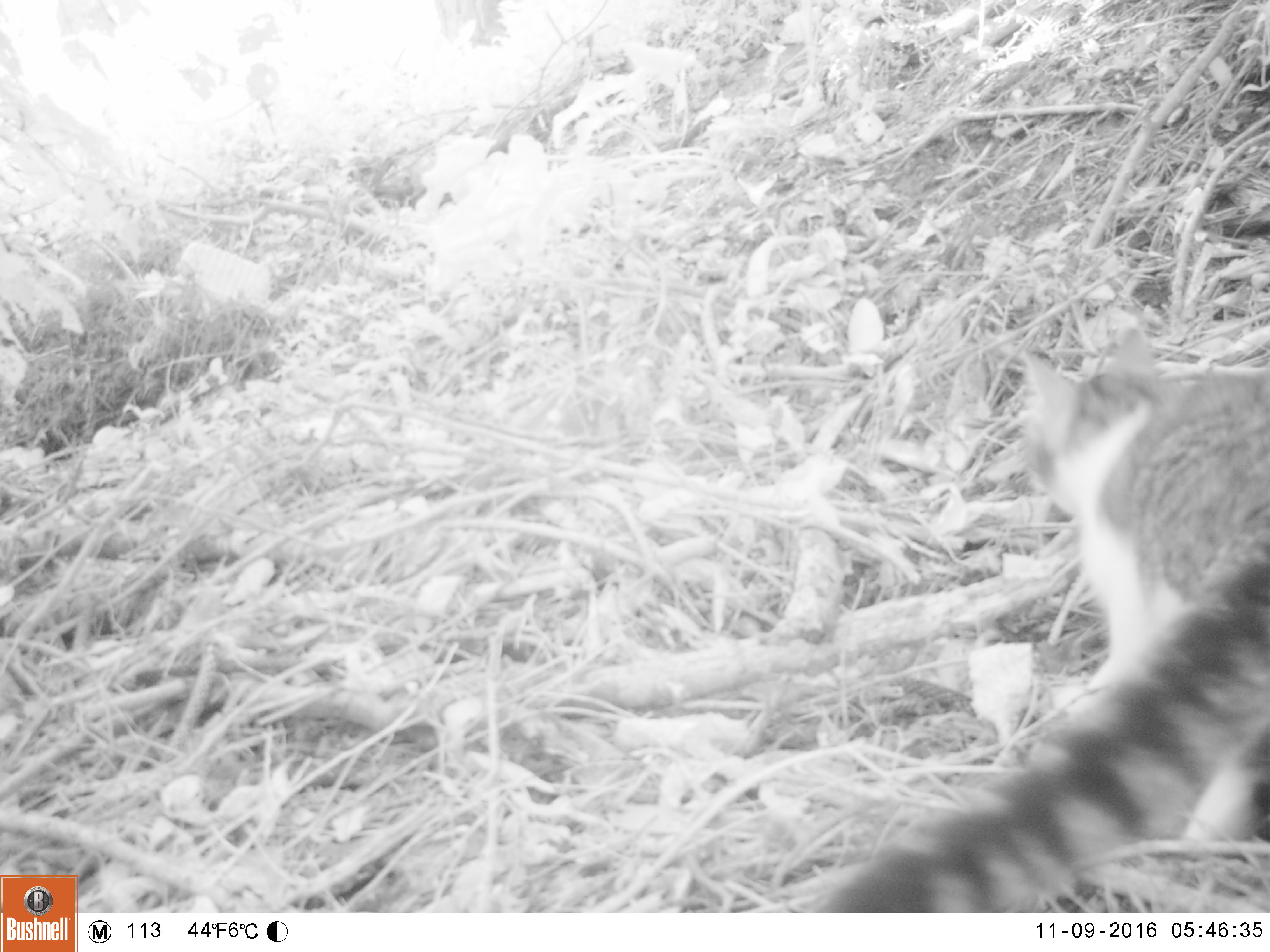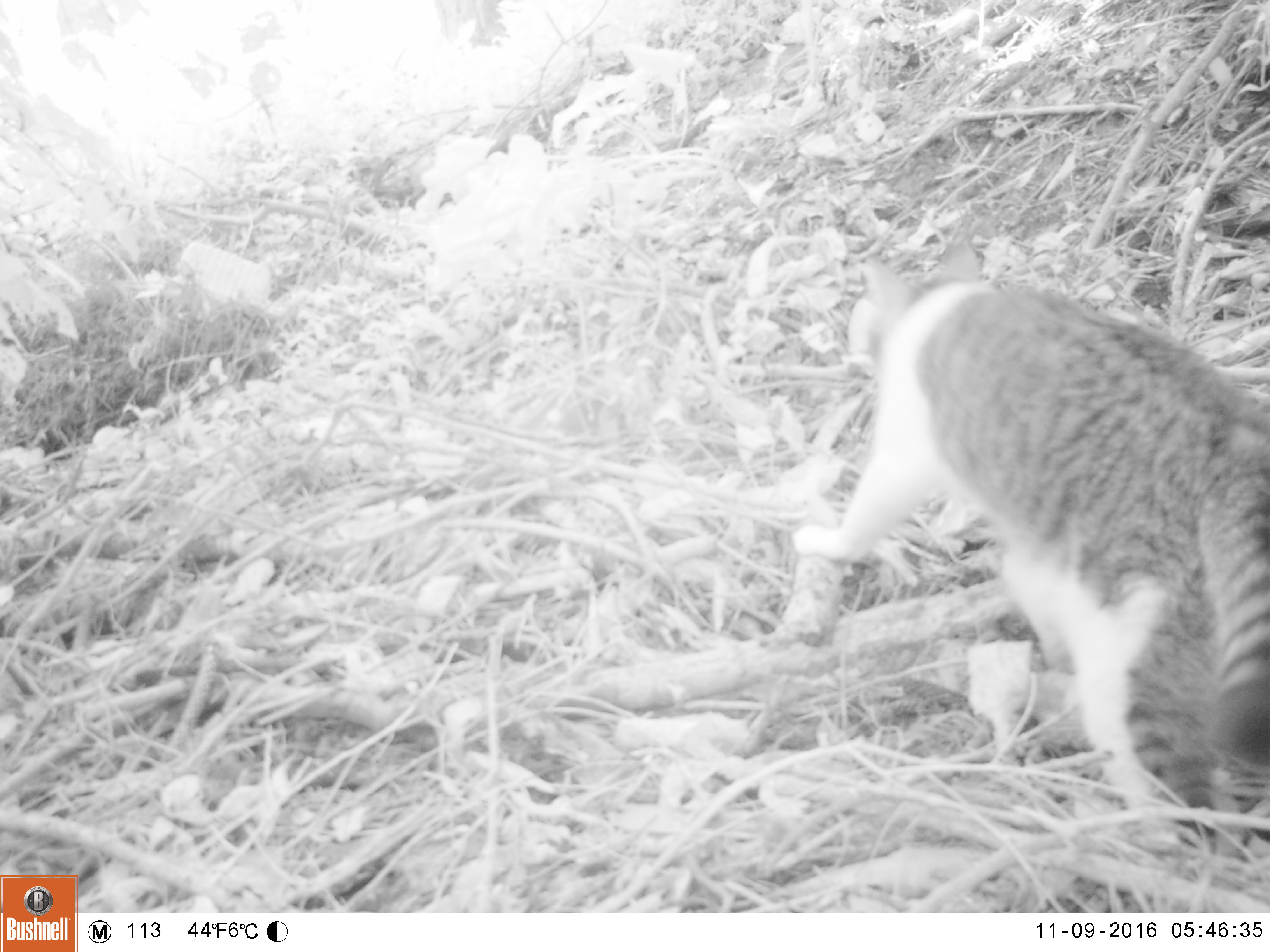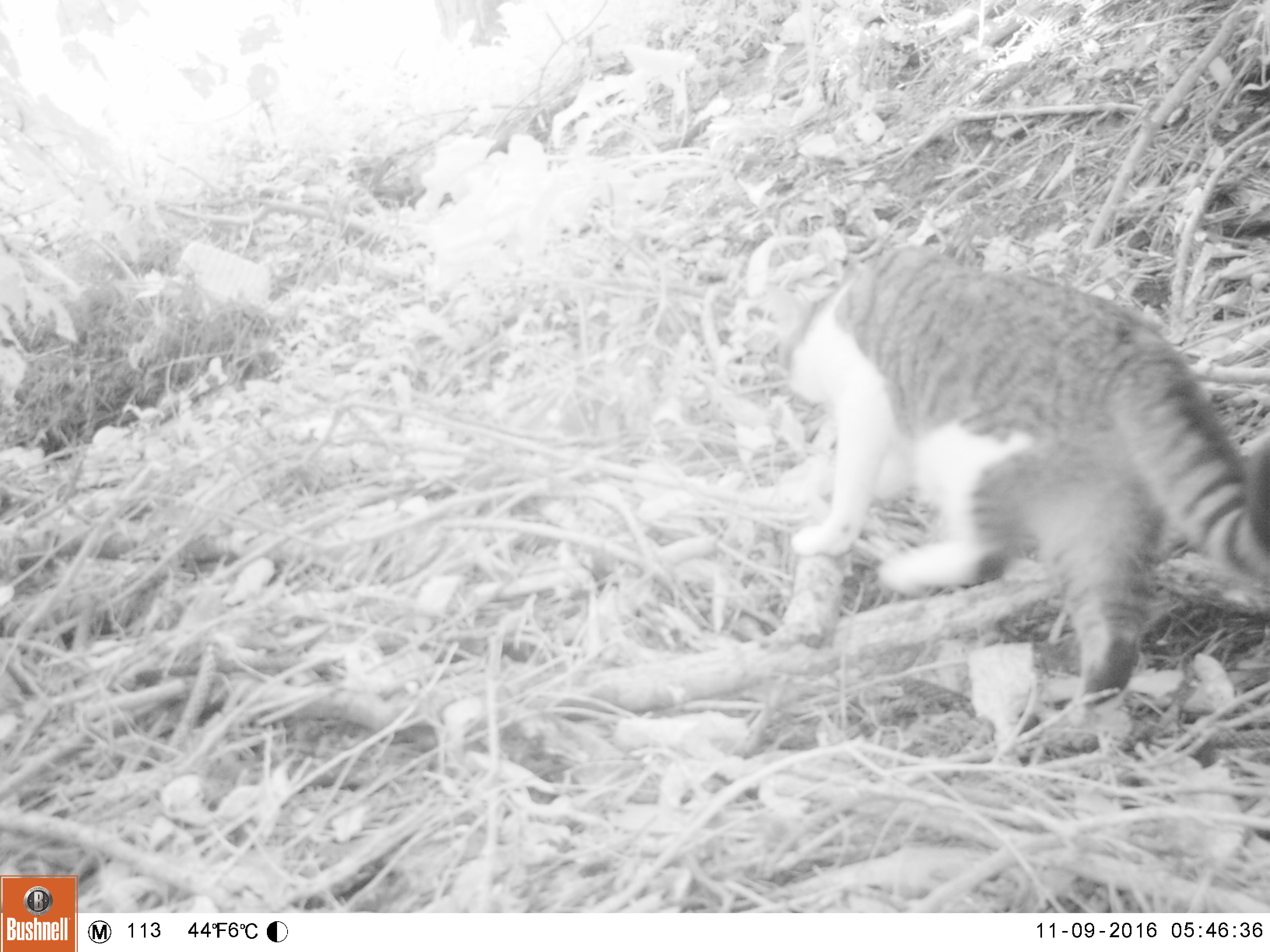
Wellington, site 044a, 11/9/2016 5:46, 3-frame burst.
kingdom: Animalia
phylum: Chordata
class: Mammalia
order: Carnivora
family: Felidae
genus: Felis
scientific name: Felis catus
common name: cat